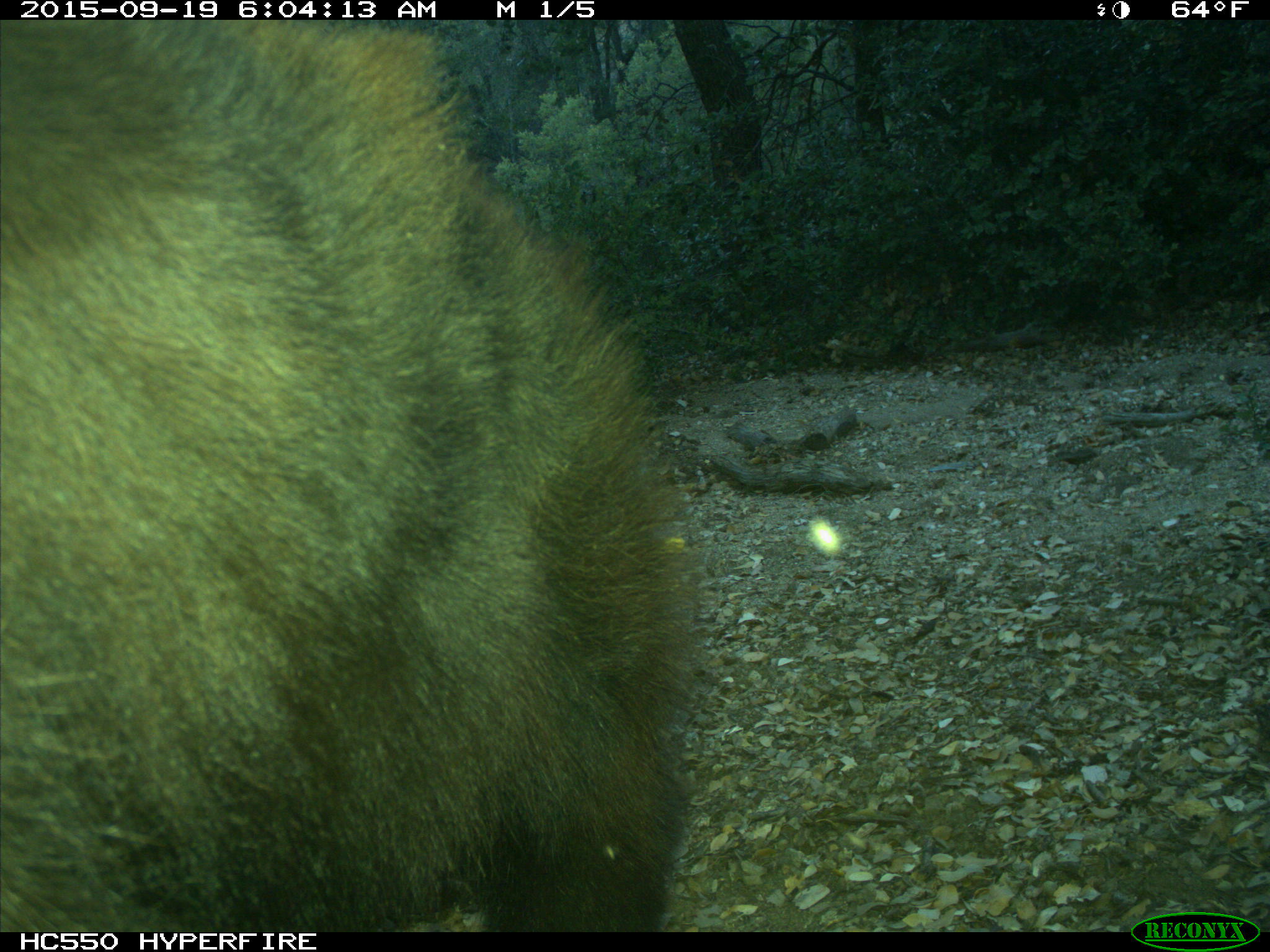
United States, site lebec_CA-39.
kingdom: Animalia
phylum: Chordata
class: Mammalia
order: Carnivora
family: Ursidae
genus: Ursus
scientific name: Ursus americanus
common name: american black bear